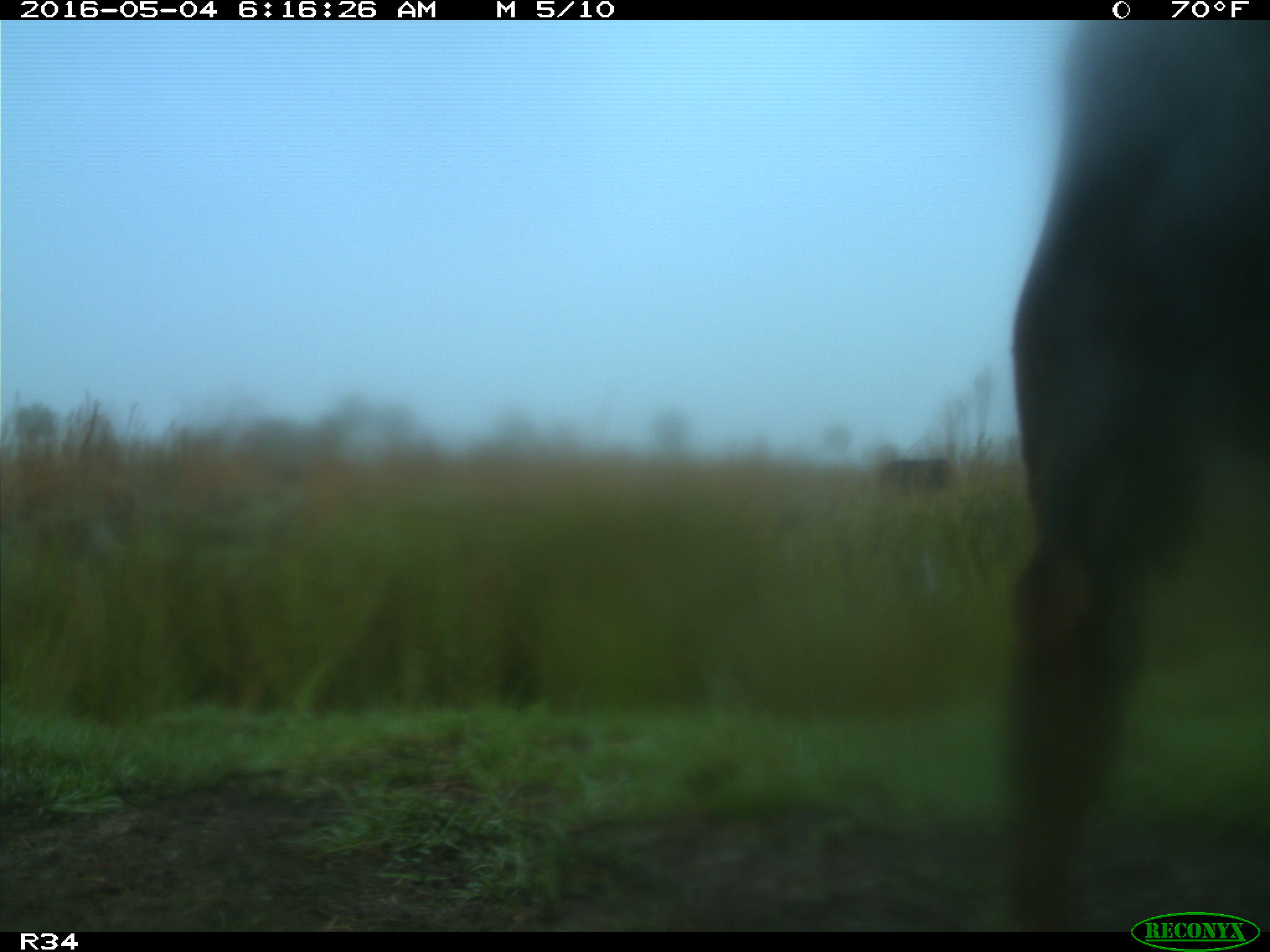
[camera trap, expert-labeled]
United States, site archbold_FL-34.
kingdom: Animalia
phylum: Chordata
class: Mammalia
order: Artiodactyla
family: Bovidae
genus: Bos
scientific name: Bos taurus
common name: domestic cow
Bos taurus (domestic cow).